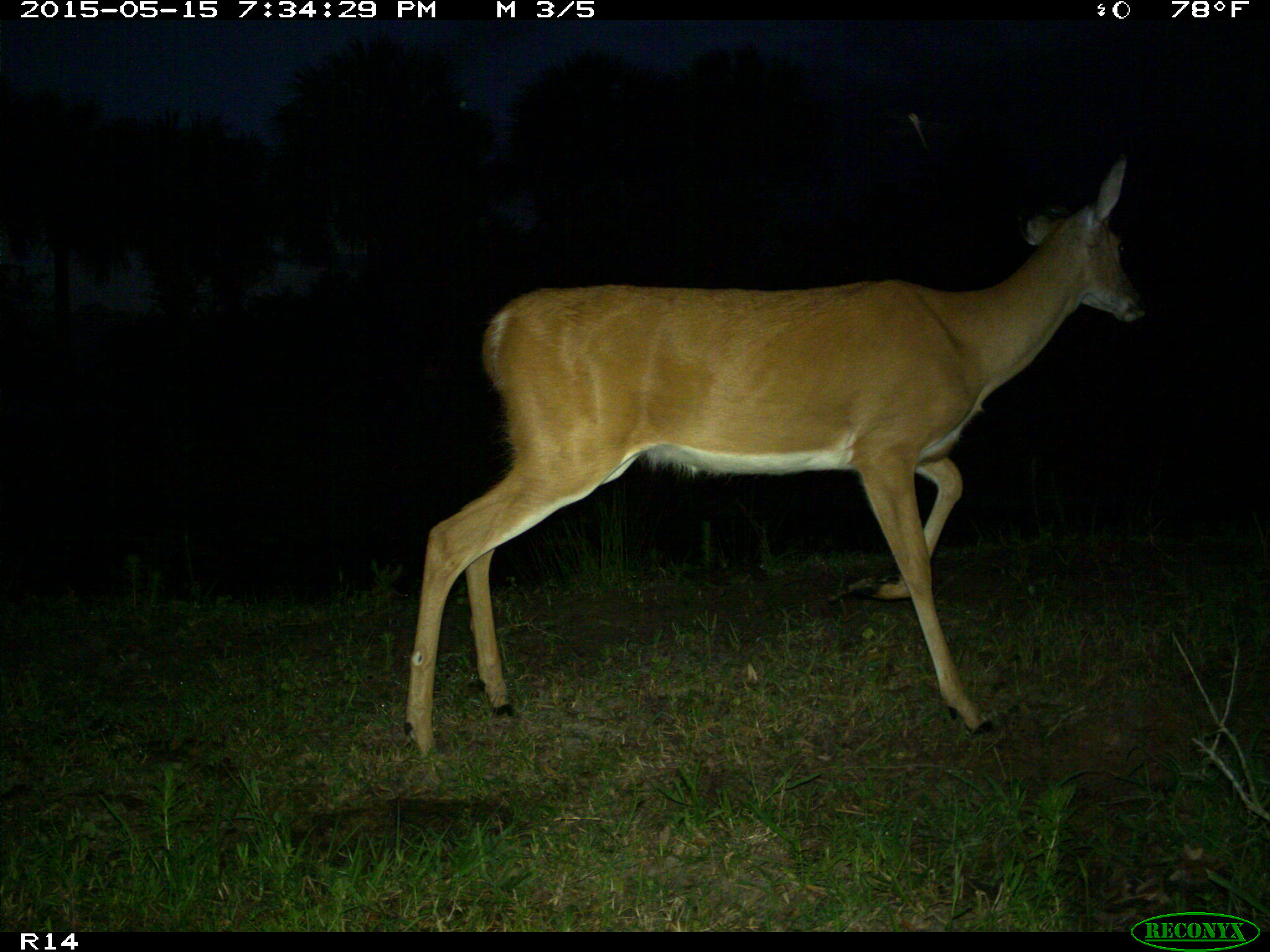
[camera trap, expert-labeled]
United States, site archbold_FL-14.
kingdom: Animalia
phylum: Chordata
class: Mammalia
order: Artiodactyla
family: Cervidae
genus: Odocoileus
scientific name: Odocoileus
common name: deer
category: unidentified deer